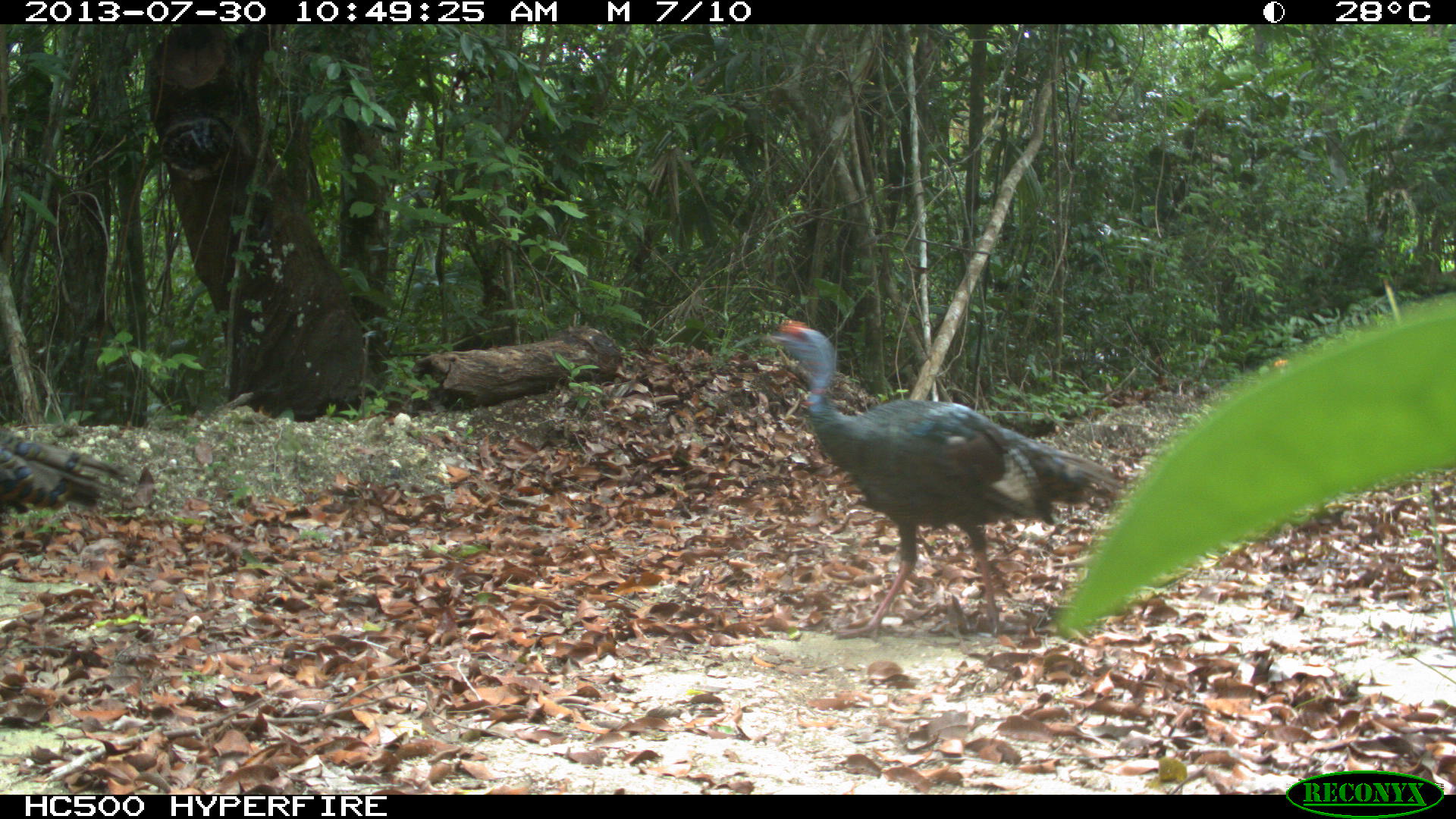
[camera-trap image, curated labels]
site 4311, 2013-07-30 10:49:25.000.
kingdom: Animalia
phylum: Chordata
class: Aves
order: Galliformes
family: Phasianidae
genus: Meleagris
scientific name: Meleagris ocellata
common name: ocellated turkey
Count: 3.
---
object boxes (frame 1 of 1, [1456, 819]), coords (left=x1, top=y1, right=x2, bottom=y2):
meleagris ocellata: (left=767, top=317, right=1128, bottom=641); (left=0, top=420, right=140, bottom=514)